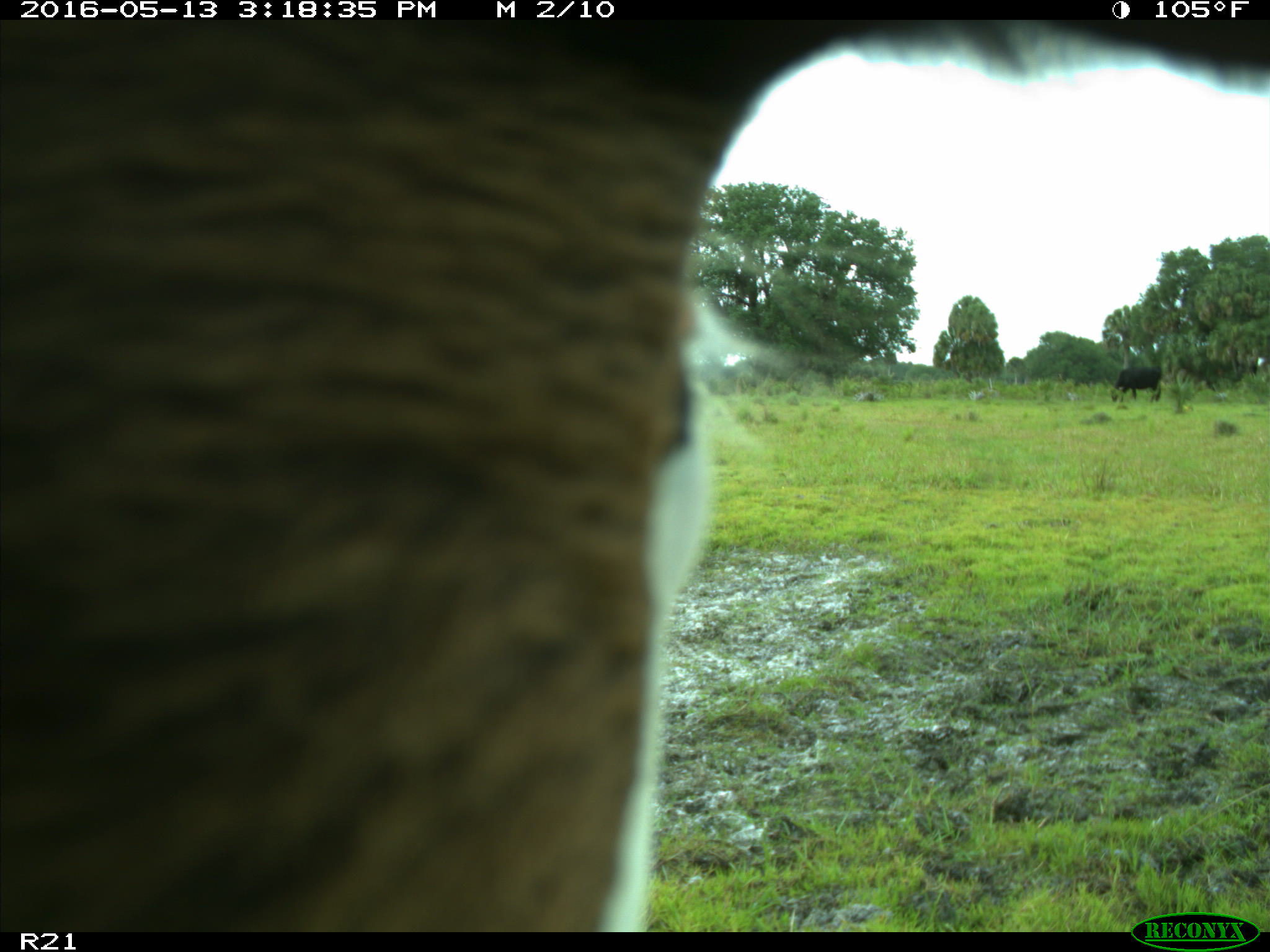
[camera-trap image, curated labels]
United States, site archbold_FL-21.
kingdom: Animalia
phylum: Chordata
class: Mammalia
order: Artiodactyla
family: Bovidae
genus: Bos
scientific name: Bos taurus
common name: domestic cow